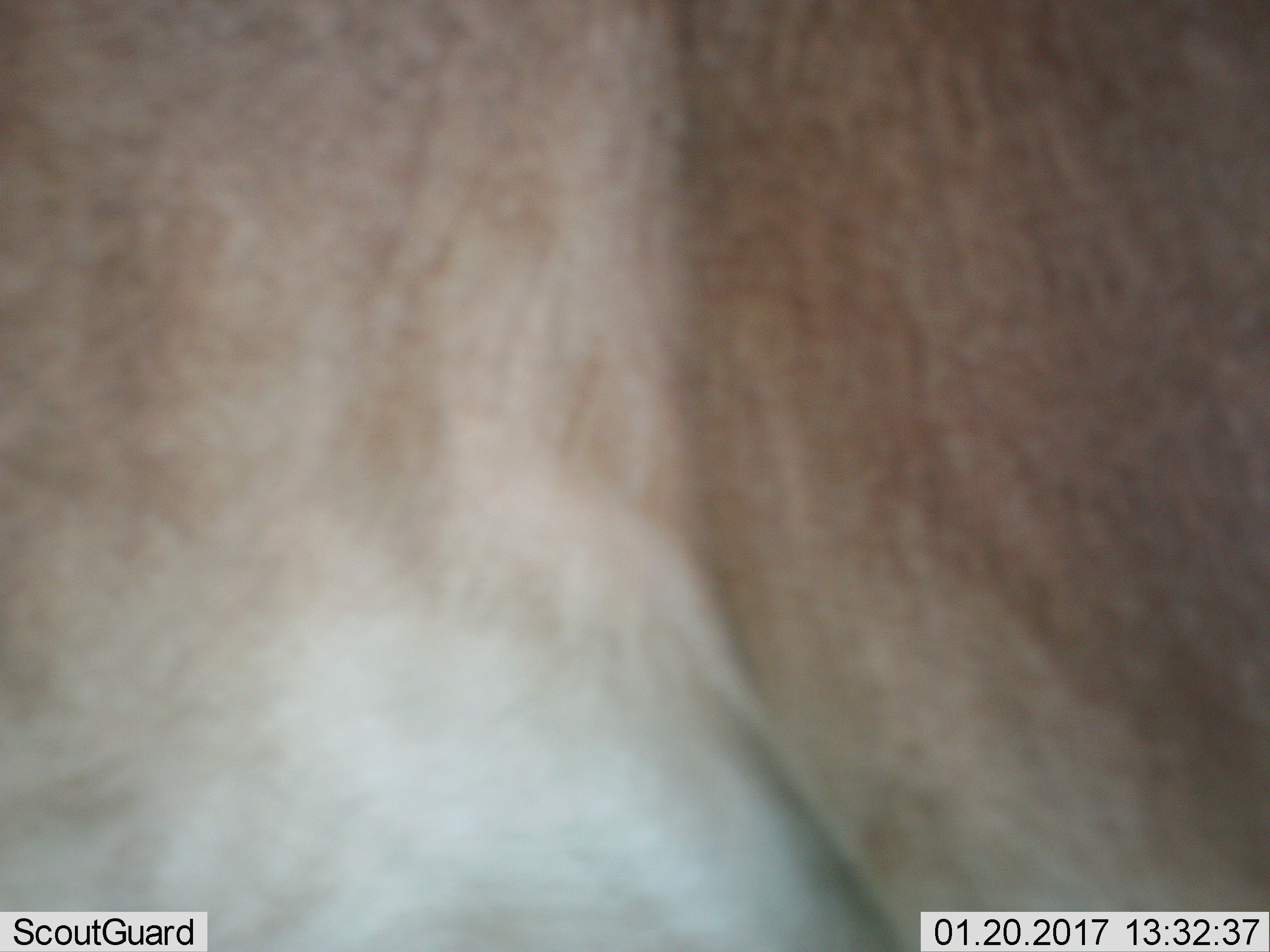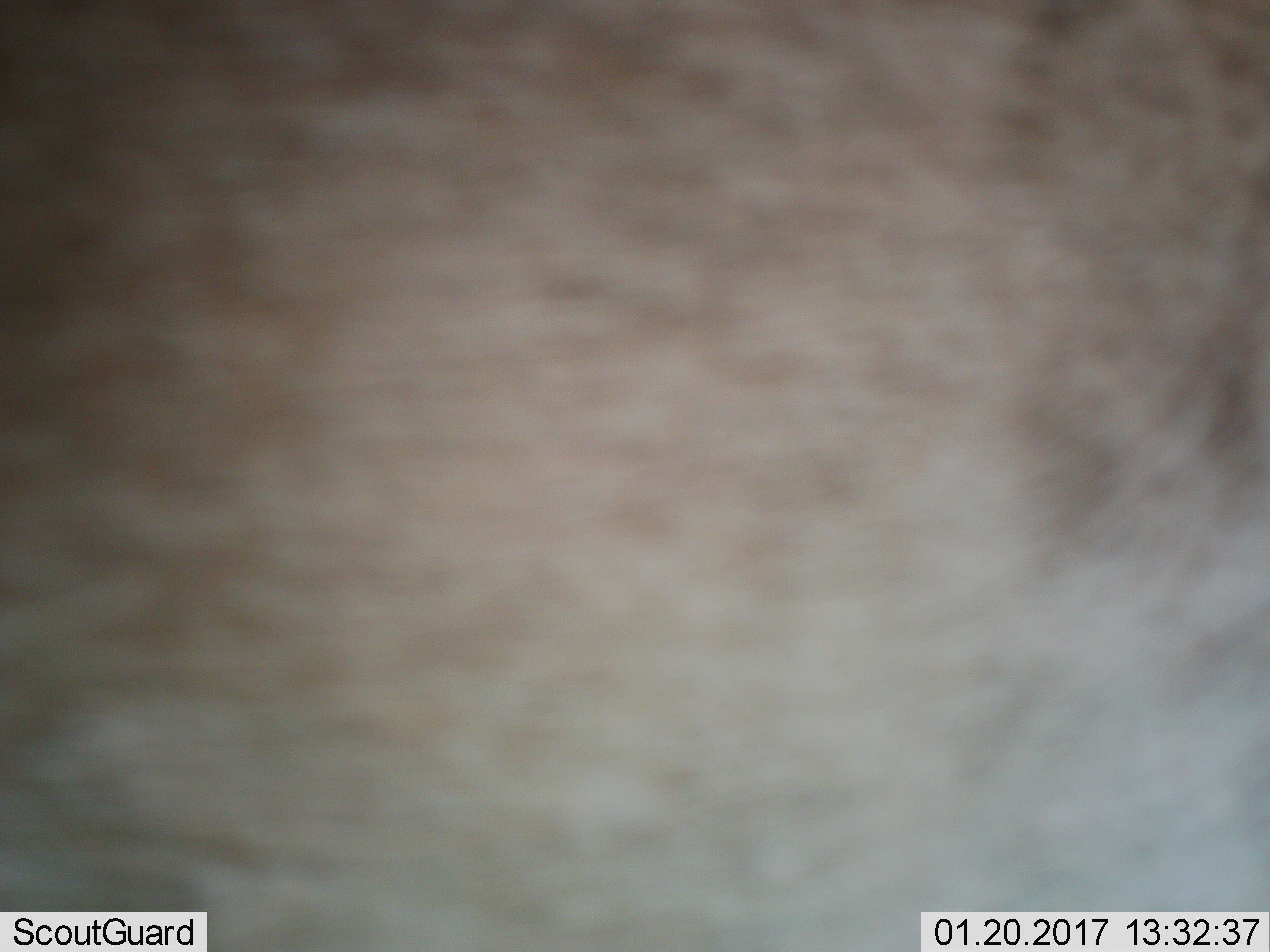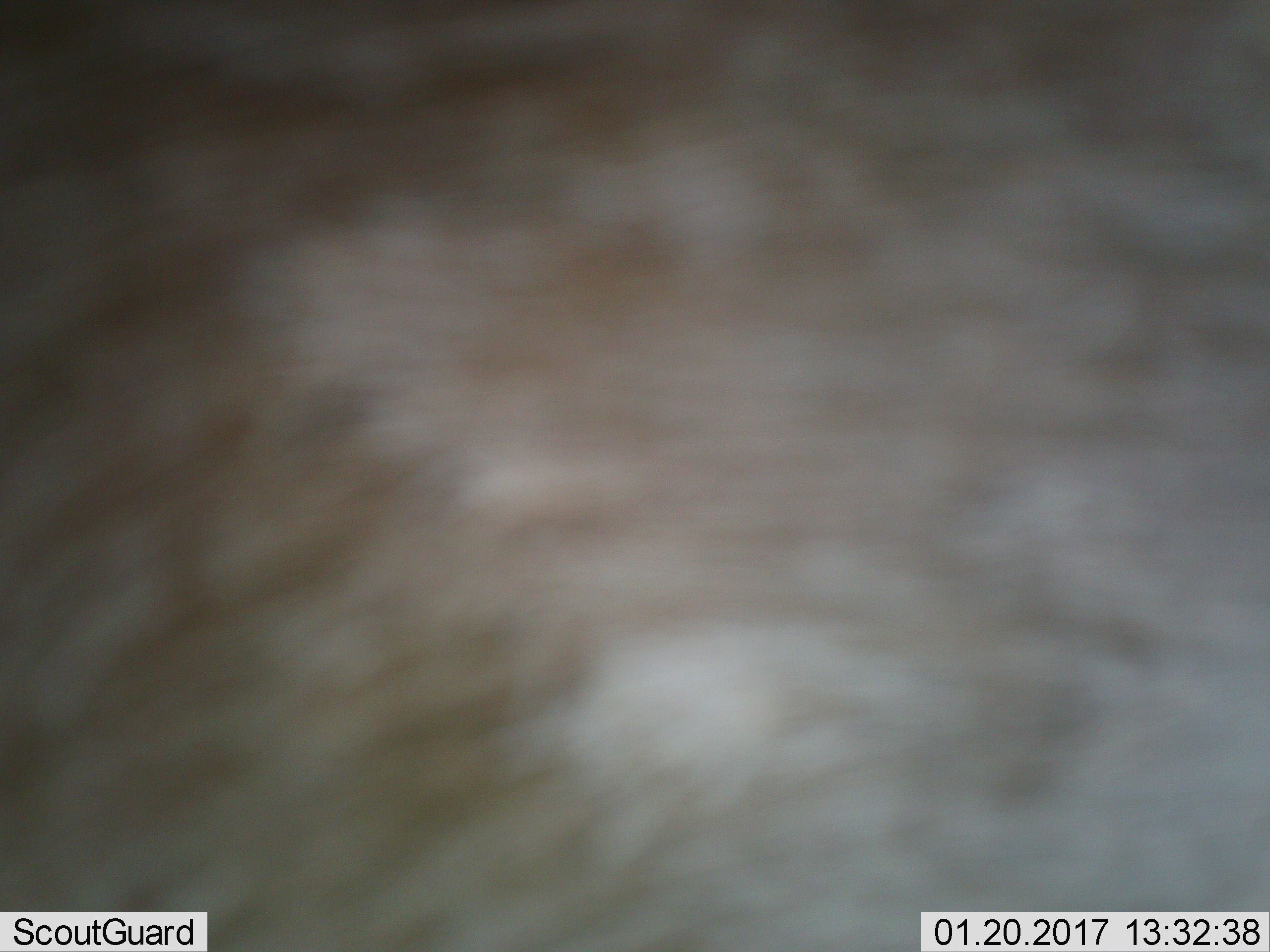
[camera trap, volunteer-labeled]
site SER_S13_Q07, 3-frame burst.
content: unidentified animal